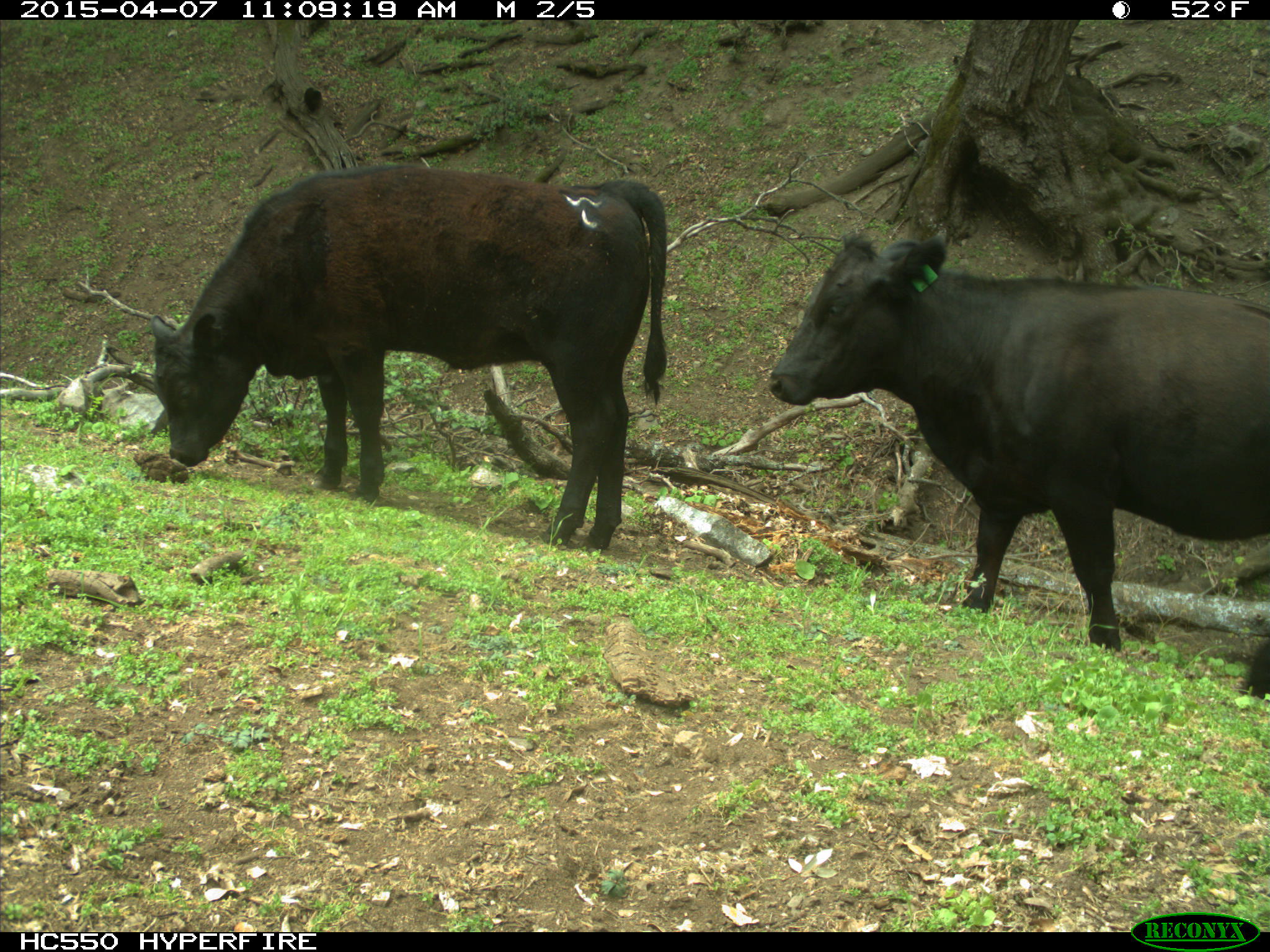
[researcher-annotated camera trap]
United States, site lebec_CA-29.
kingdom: Animalia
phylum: Chordata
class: Mammalia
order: Artiodactyla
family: Bovidae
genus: Bos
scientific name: Bos taurus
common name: domestic cow